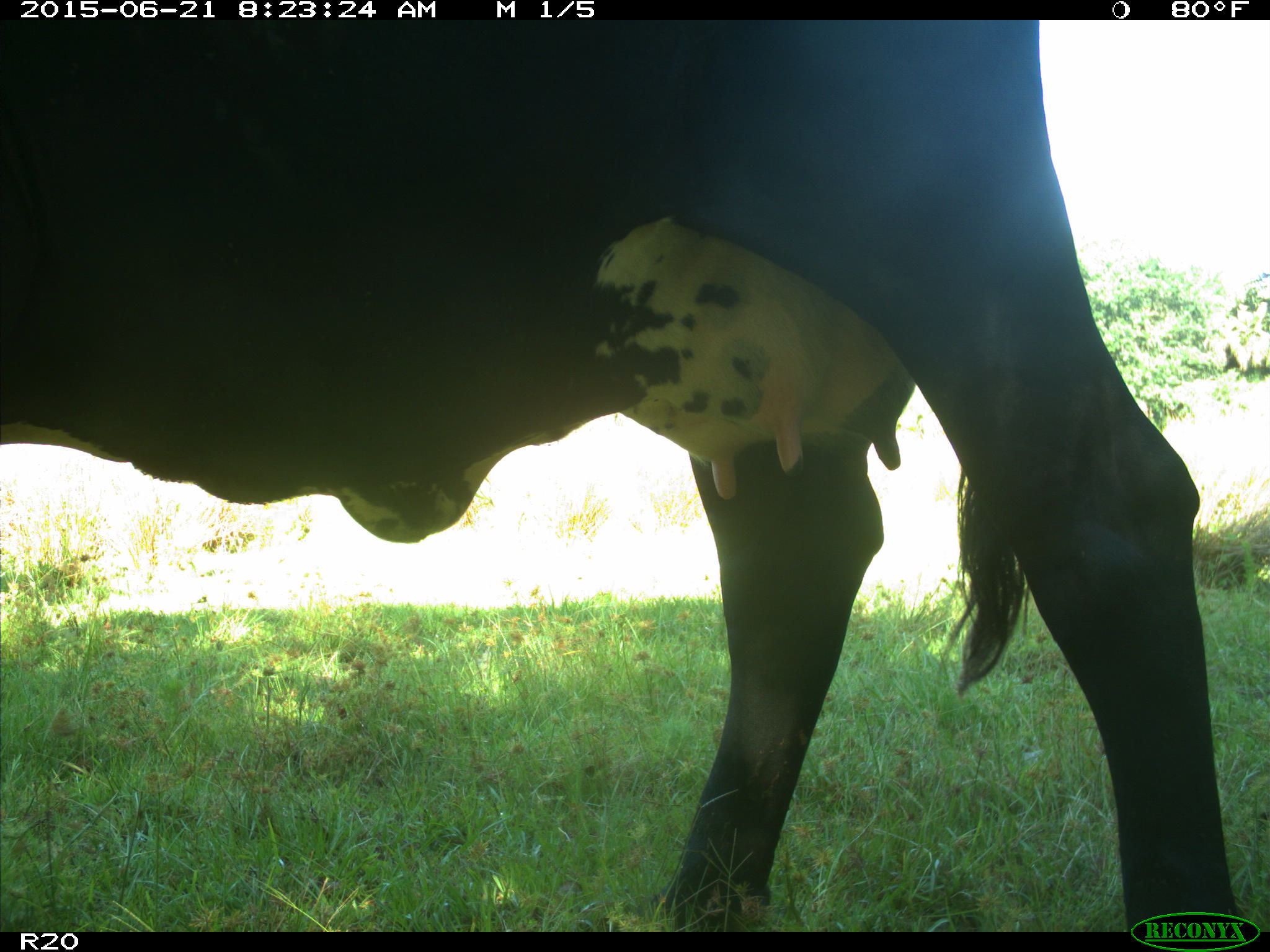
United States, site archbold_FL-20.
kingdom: Animalia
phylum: Chordata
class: Mammalia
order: Artiodactyla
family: Bovidae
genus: Bos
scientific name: Bos taurus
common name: domestic cow